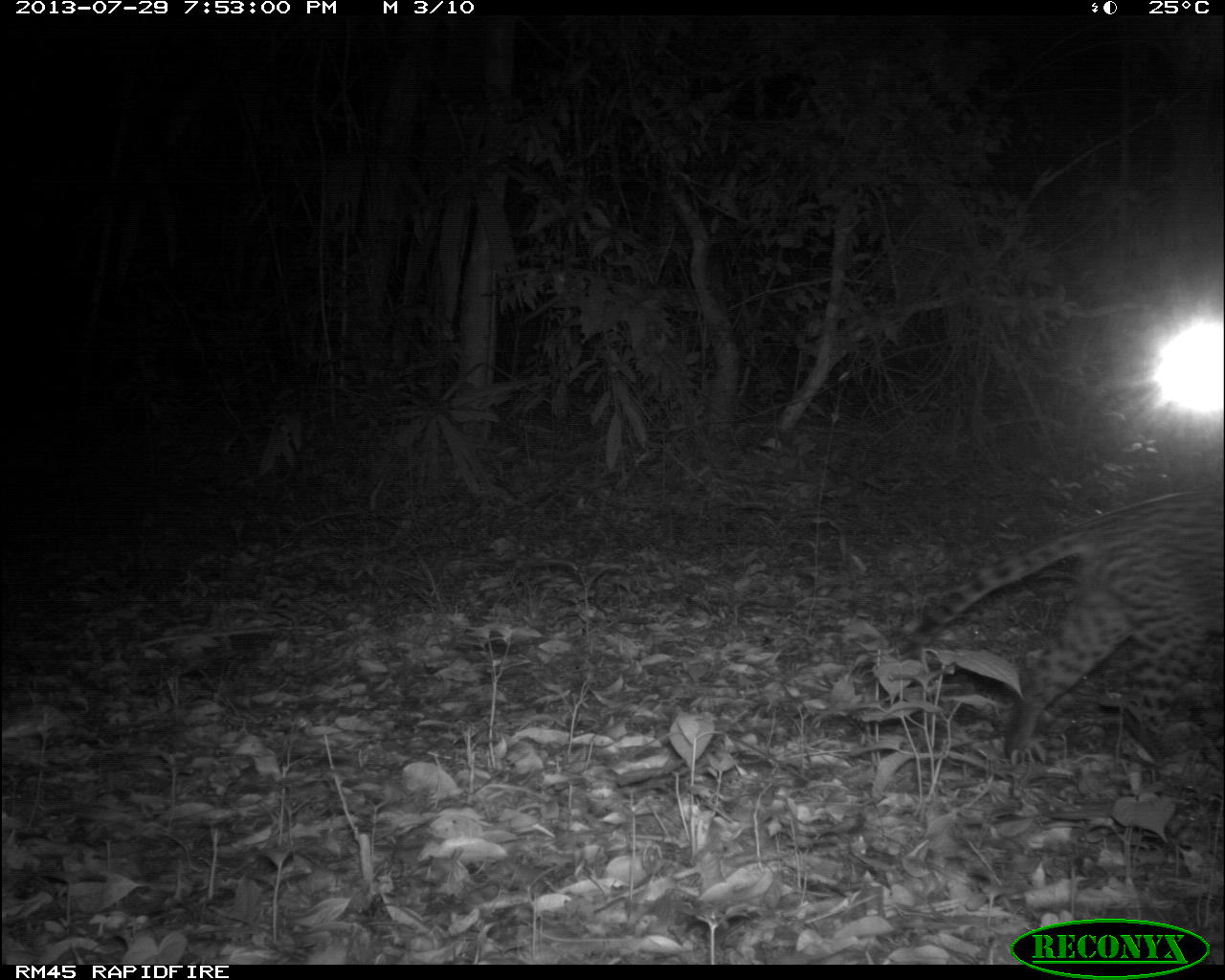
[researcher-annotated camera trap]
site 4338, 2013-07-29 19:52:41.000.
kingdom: Animalia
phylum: Chordata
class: Mammalia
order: Carnivora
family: Felidae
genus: Leopardus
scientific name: Leopardus pardalis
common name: ocelot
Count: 1.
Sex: female.